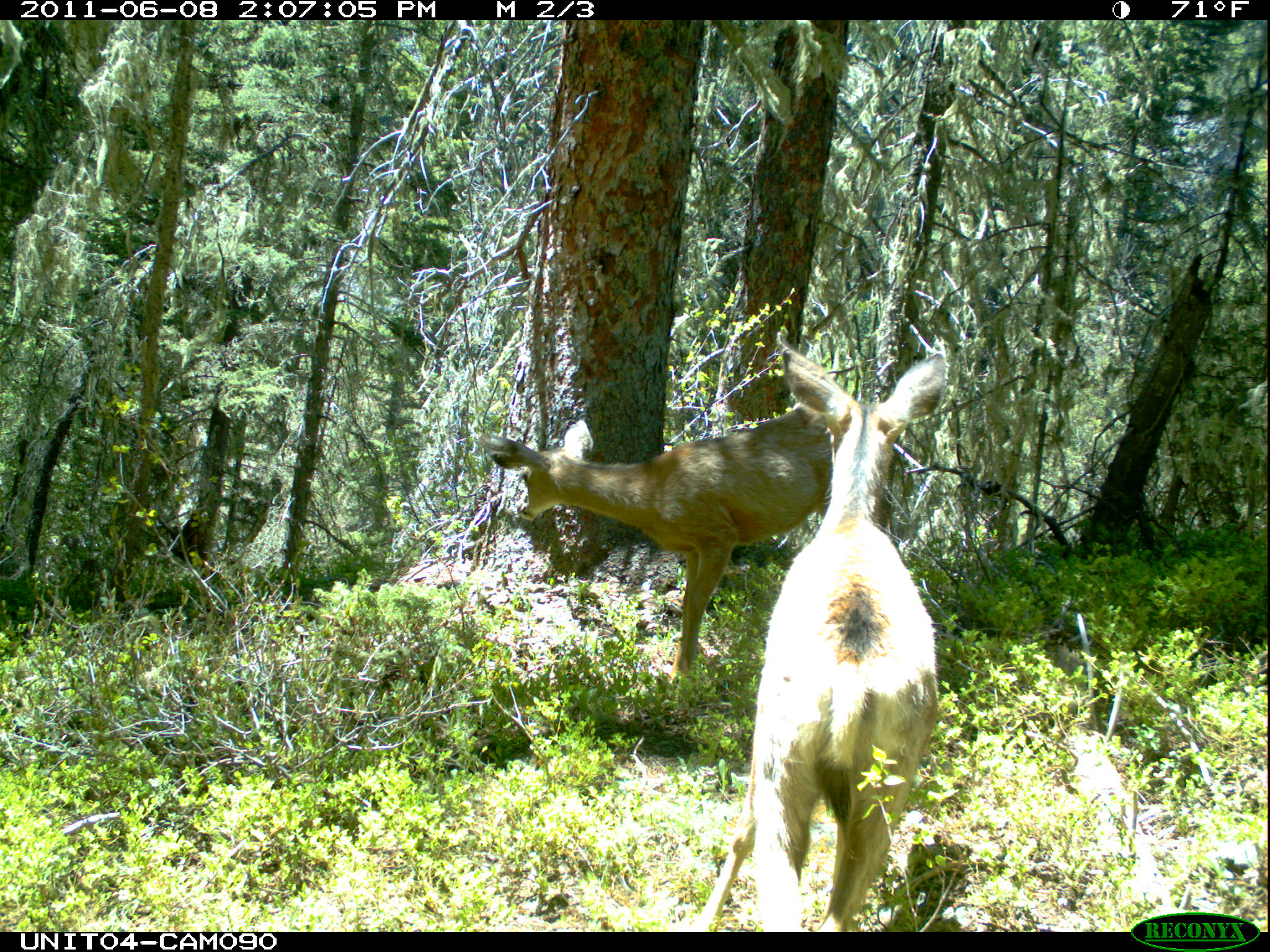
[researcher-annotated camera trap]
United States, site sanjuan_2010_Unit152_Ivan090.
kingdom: Animalia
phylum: Chordata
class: Mammalia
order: Artiodactyla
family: Cervidae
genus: Odocoileus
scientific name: Odocoileus hemionus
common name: mule deer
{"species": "Odocoileus hemionus (mule deer)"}